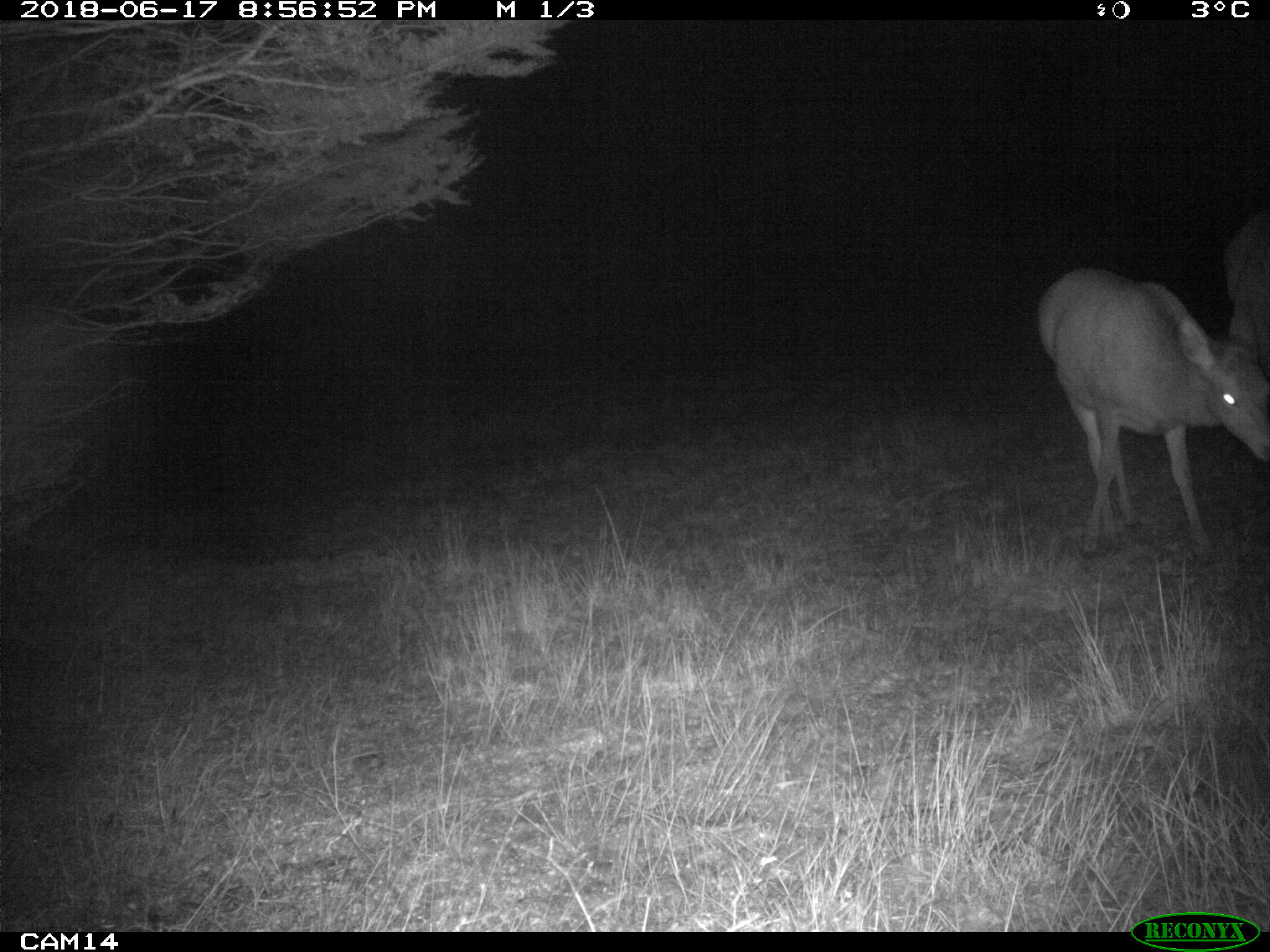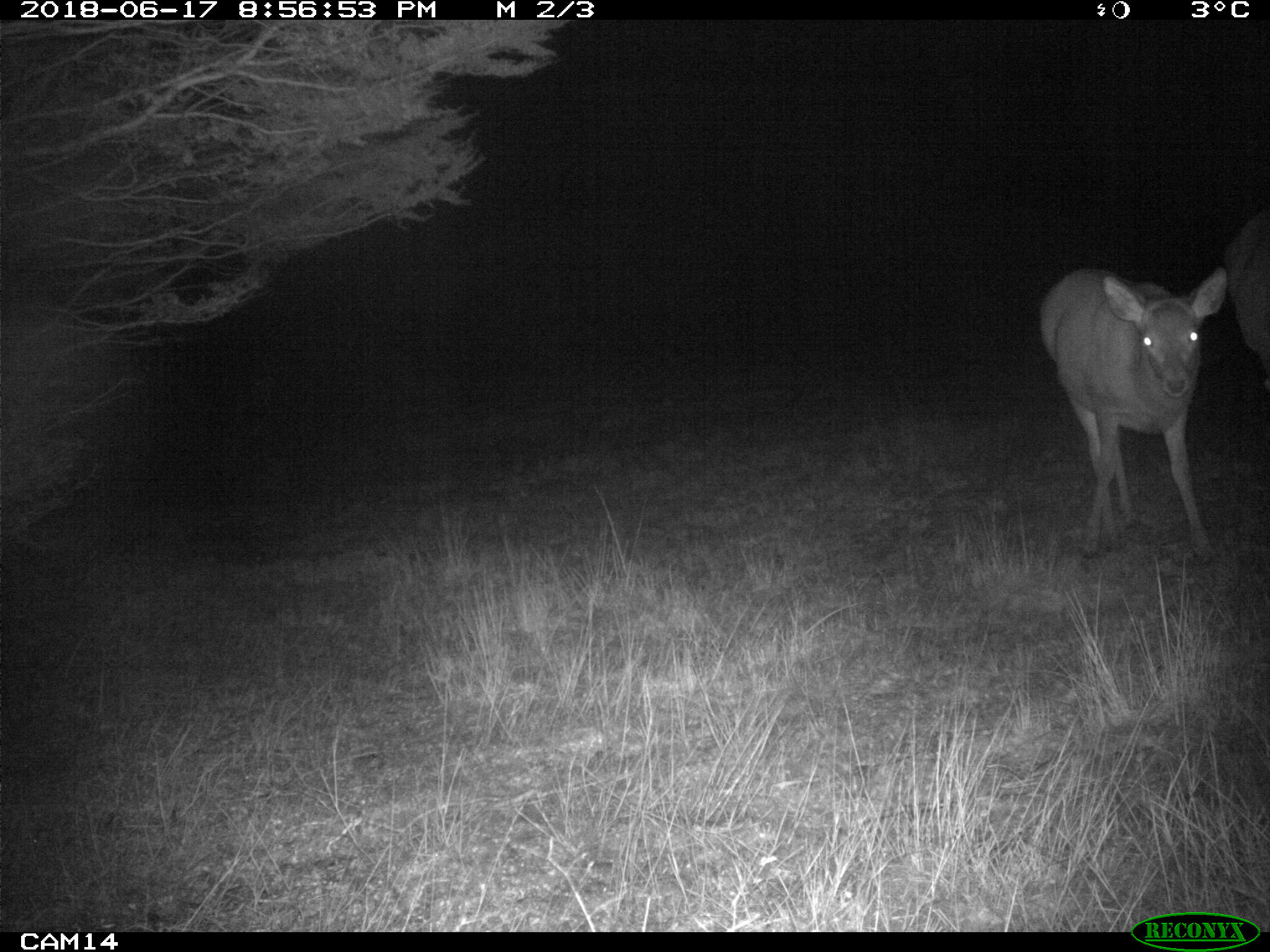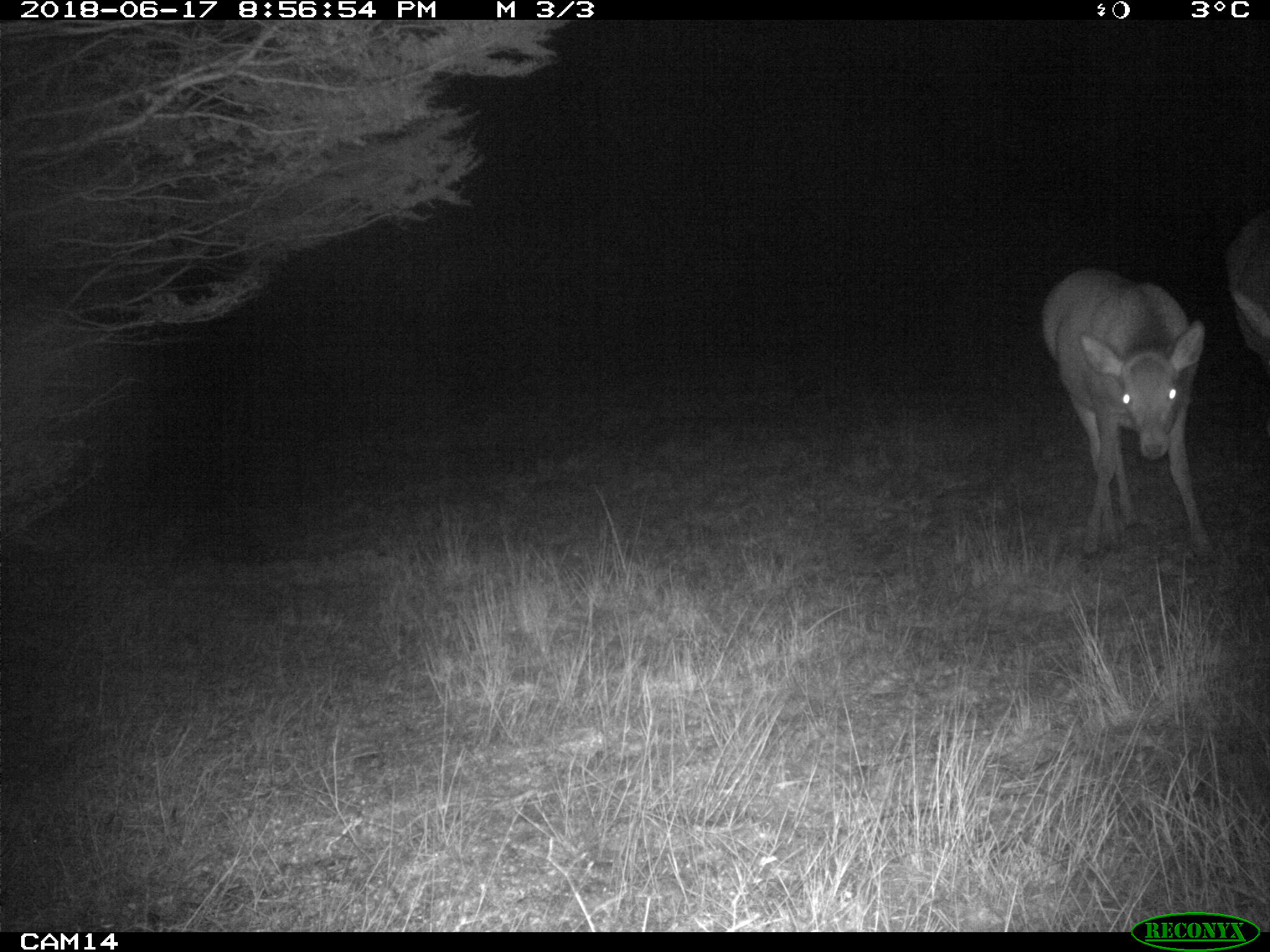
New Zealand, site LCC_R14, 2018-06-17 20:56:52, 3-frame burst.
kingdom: Animalia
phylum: Chordata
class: Mammalia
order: Artiodactyla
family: Cervidae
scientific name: Cervidae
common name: deer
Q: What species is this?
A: Deer (Cervidae).